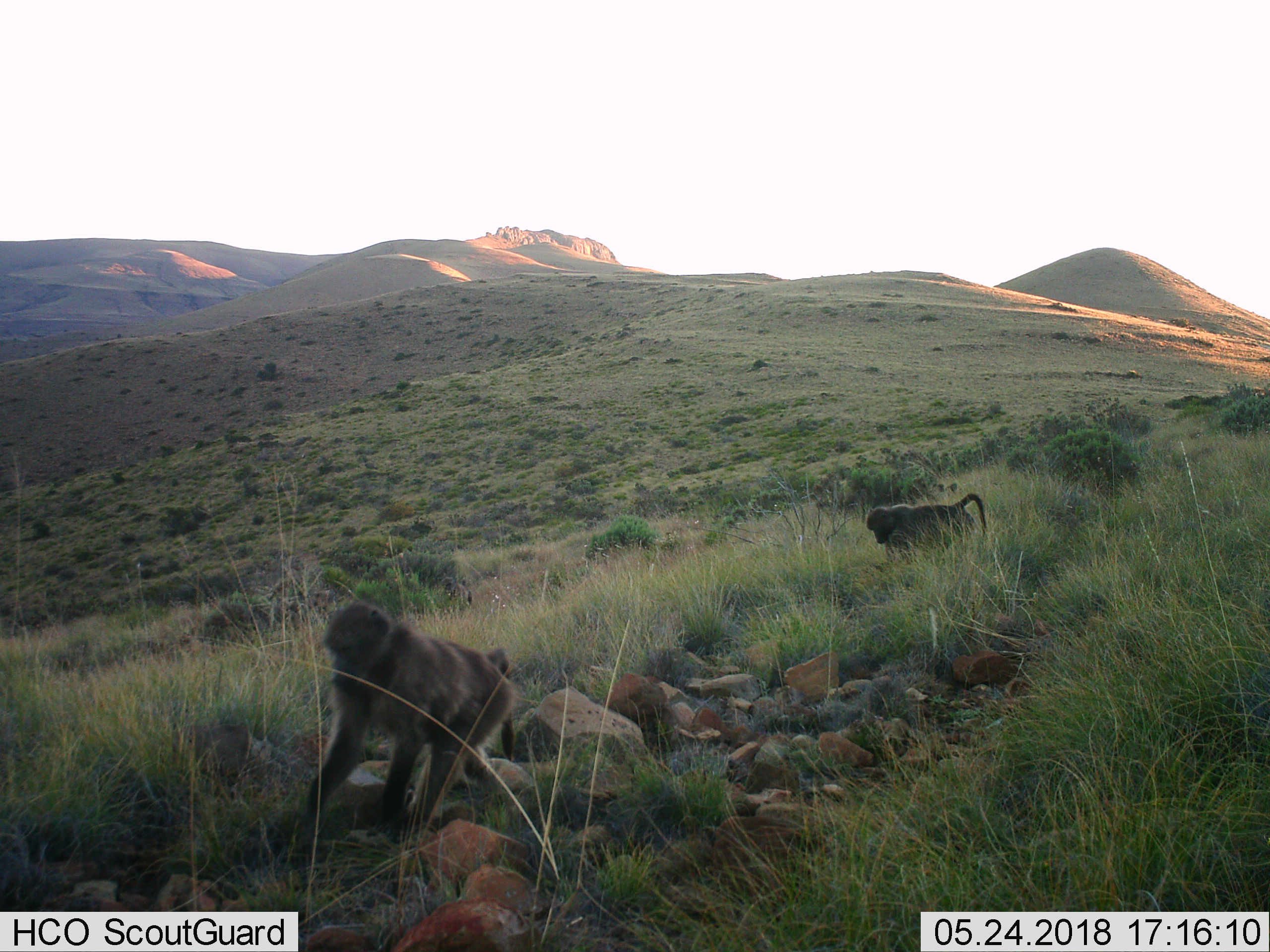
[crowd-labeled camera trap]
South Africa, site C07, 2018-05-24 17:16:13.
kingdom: Animalia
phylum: Chordata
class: Mammalia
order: Primates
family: Cercopithecidae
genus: Papio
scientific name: Papio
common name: baboon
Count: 2.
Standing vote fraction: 0%.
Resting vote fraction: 0%.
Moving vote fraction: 100%.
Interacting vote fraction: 0%.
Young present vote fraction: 0%.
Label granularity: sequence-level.